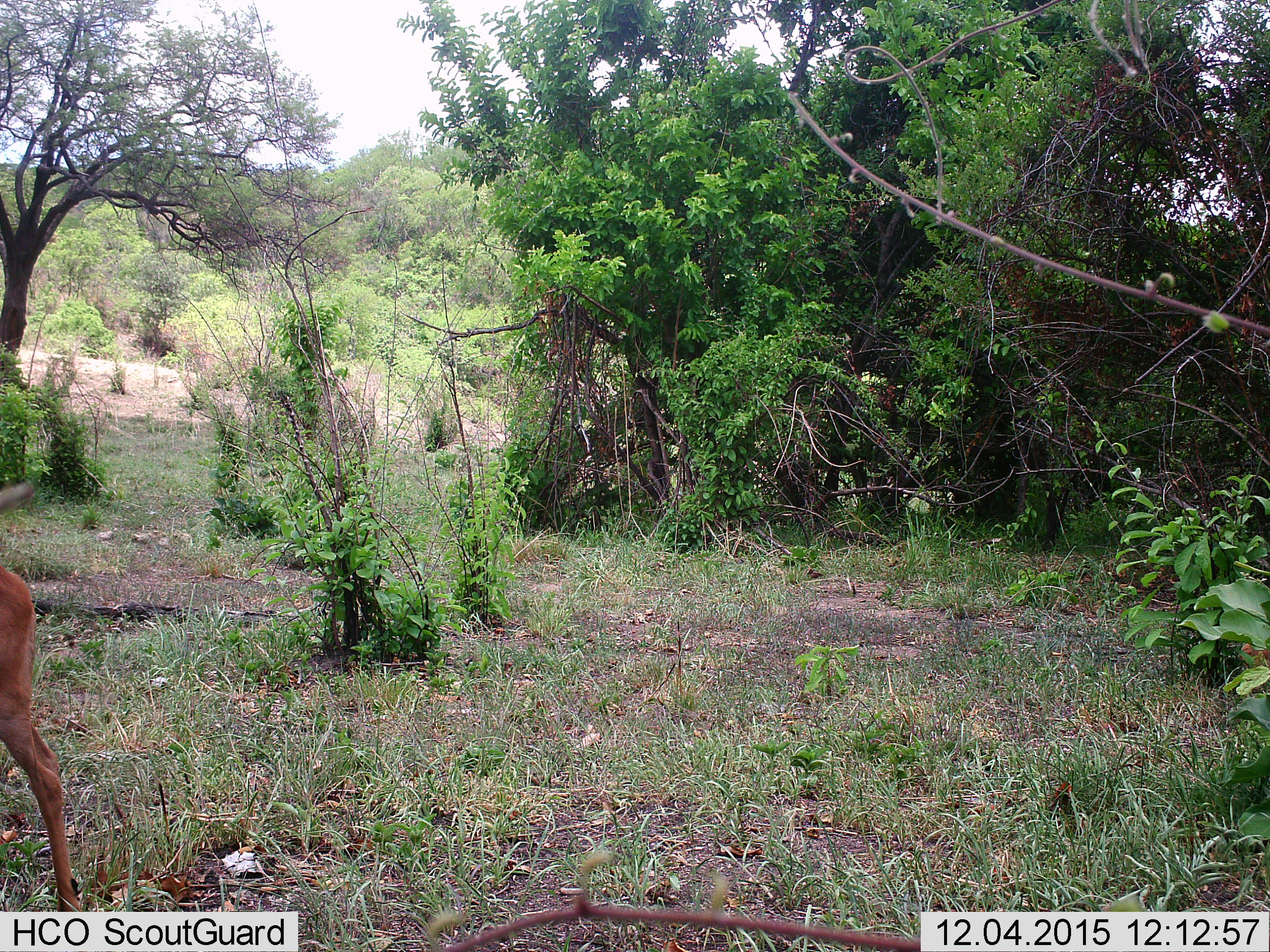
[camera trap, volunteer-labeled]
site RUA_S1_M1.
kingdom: Animalia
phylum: Chordata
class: Mammalia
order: Artiodactyla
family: Bovidae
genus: Aepyceros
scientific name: Aepyceros melampus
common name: impala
Impala (Aepyceros melampus), count 1. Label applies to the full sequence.